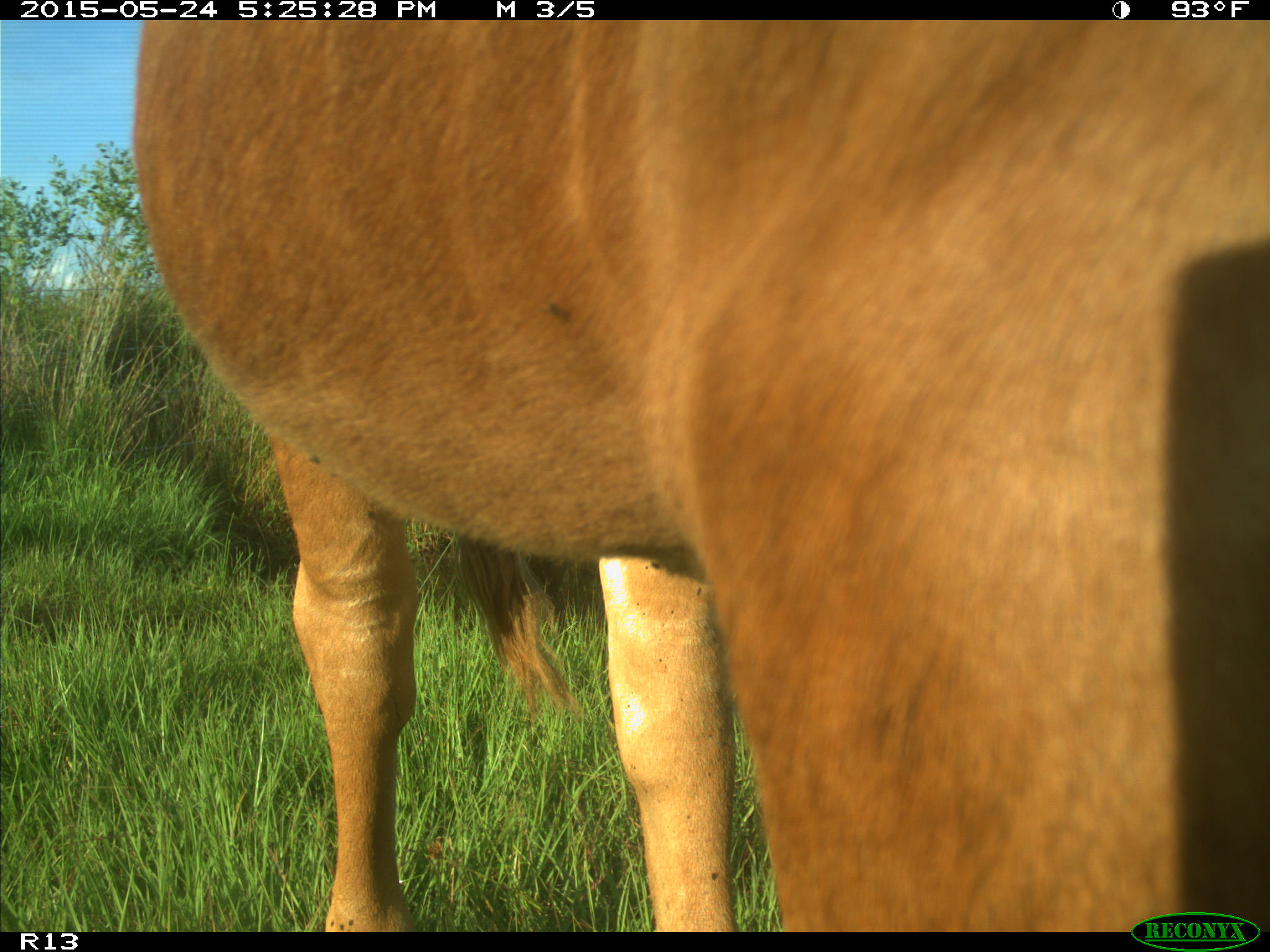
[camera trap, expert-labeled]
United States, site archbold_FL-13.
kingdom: Animalia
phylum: Chordata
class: Mammalia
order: Artiodactyla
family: Bovidae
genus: Bos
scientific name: Bos taurus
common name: domestic cow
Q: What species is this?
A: Bos taurus (domestic cow).